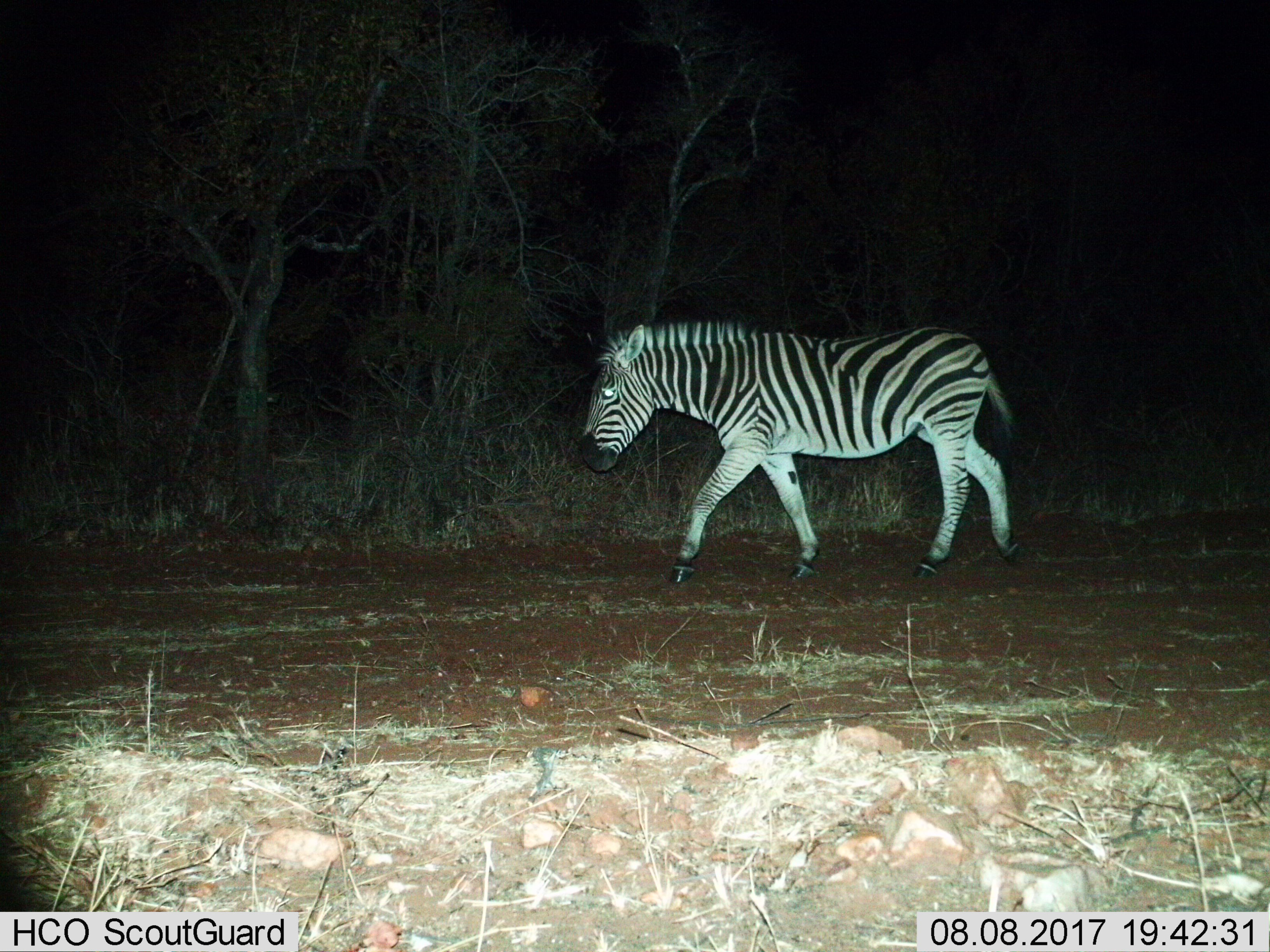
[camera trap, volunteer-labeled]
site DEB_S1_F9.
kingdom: Animalia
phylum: Chordata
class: Mammalia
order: Perissodactyla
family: Equidae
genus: Equus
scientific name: Equus quagga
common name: plains zebra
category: zebraplains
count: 1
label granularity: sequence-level